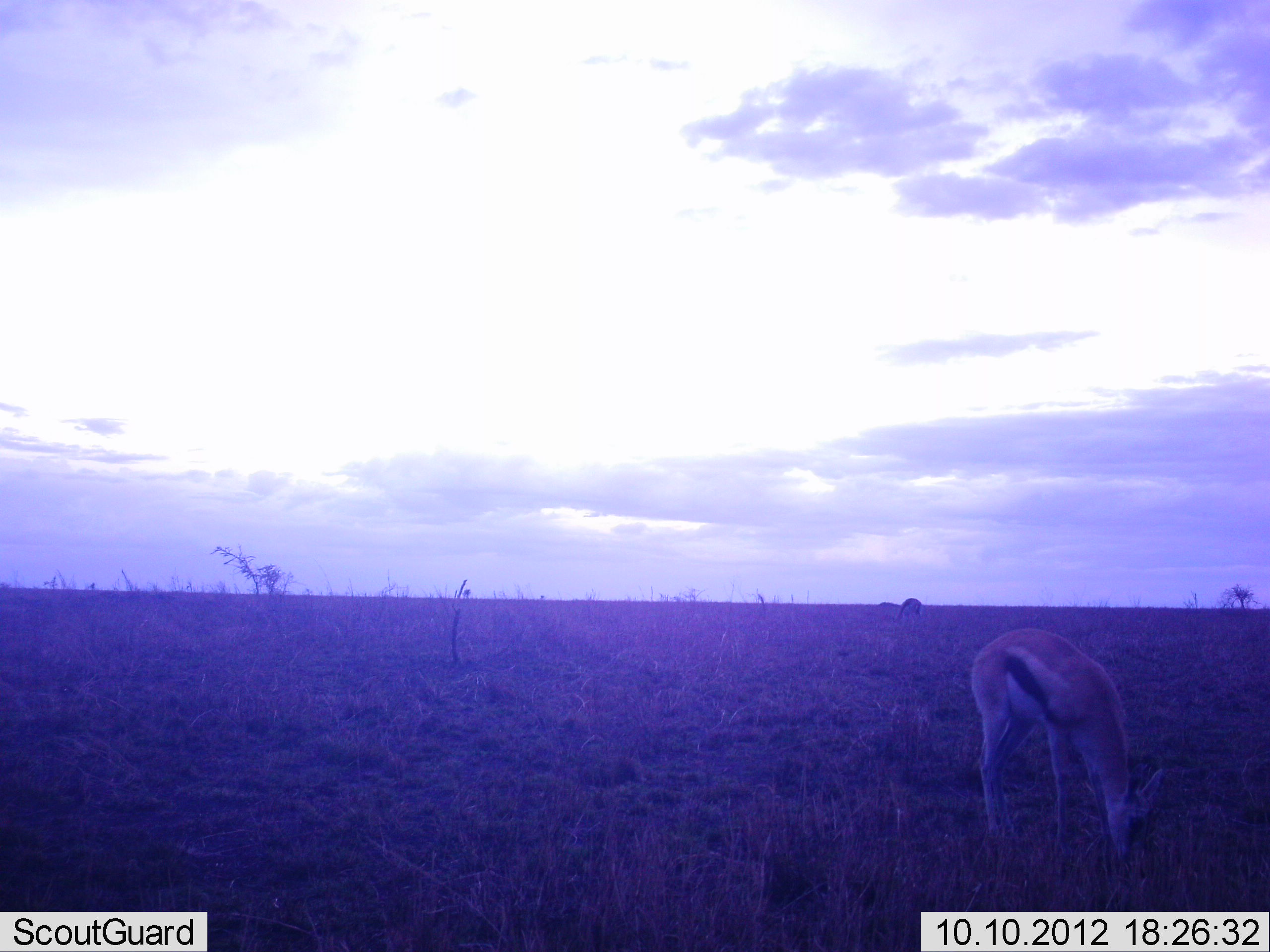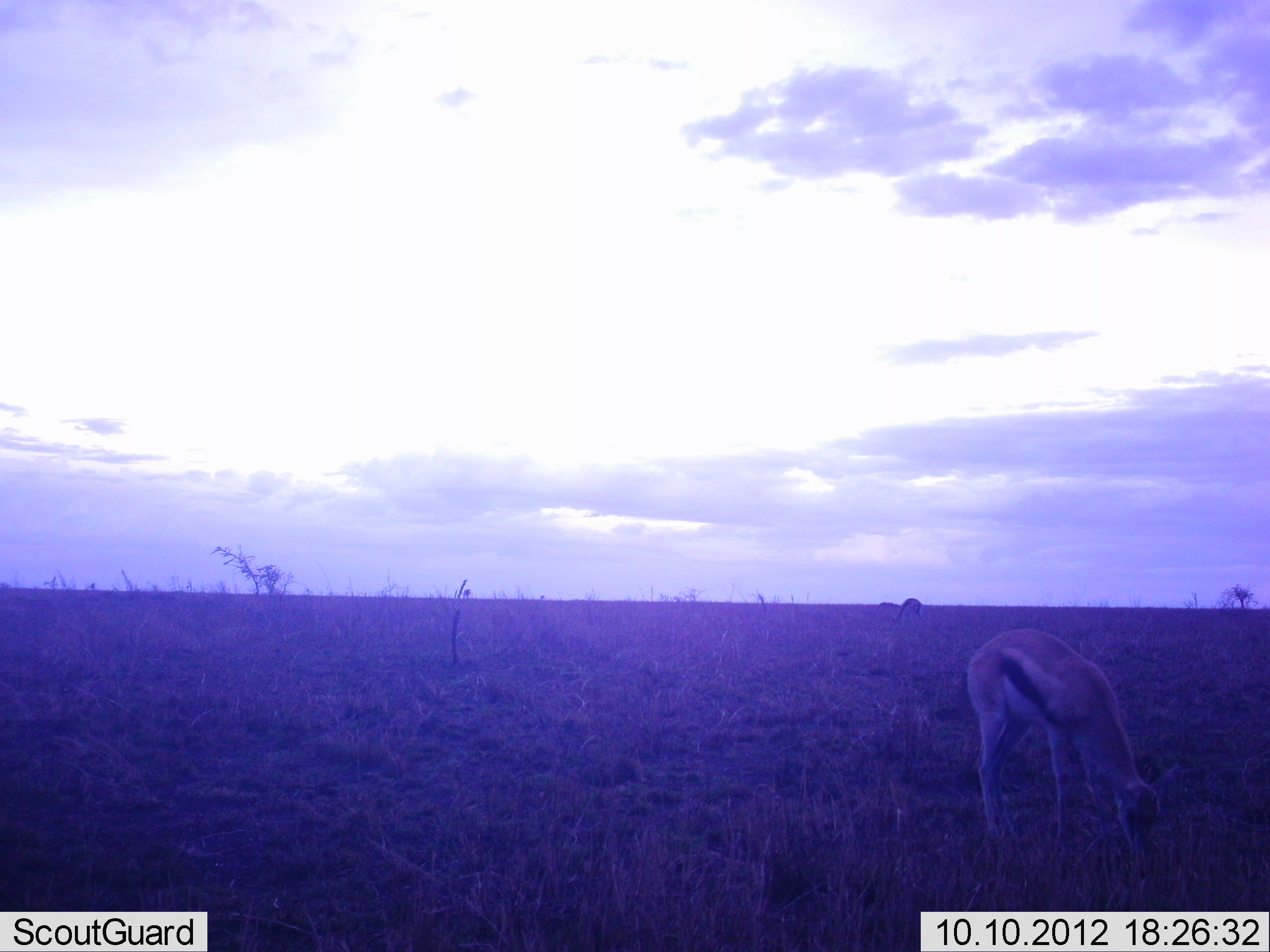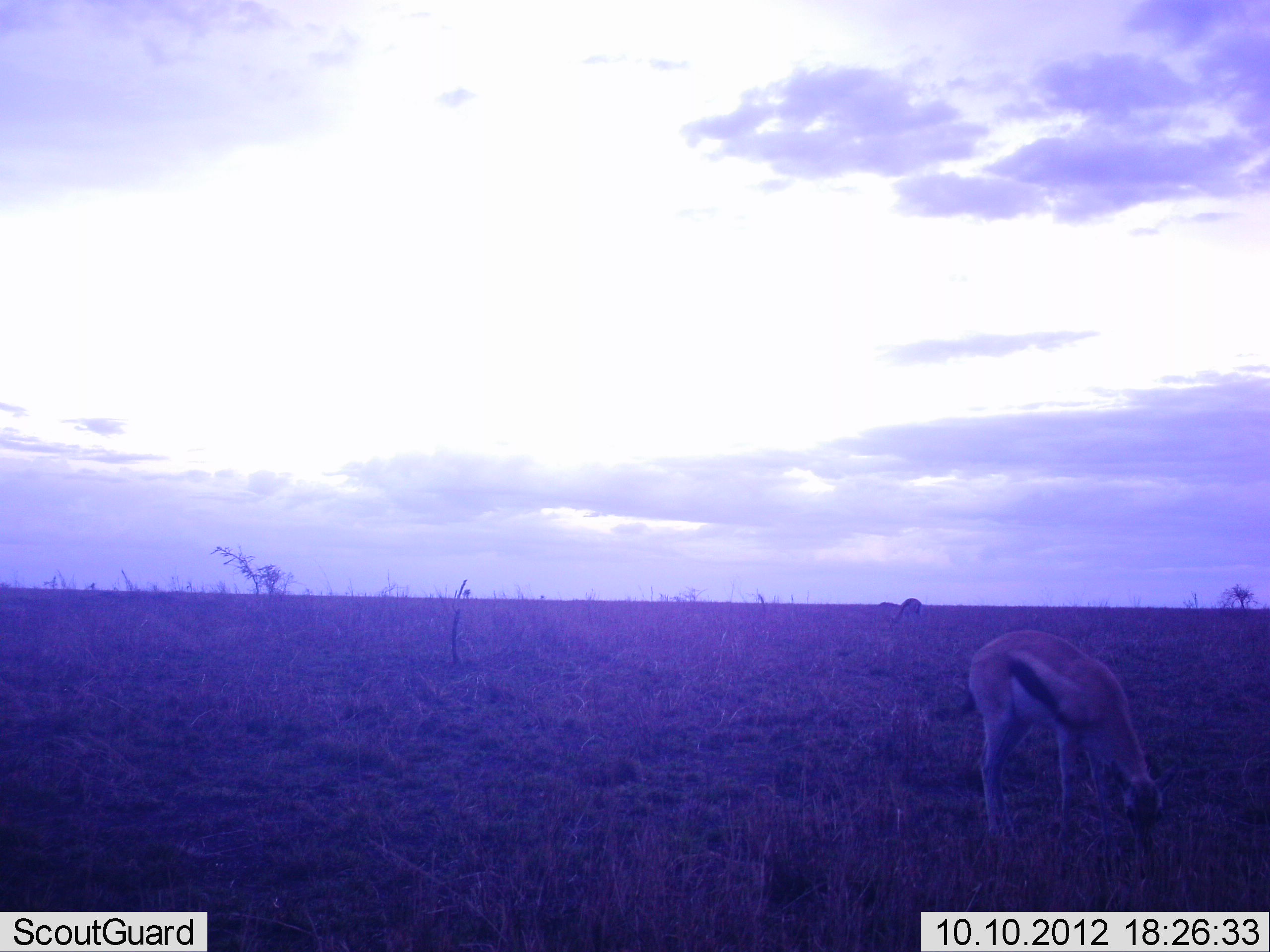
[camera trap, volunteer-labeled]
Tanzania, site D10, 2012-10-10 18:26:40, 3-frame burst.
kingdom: Animalia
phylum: Chordata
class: Mammalia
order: Artiodactyla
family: Bovidae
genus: Eudorcas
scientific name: Eudorcas thomsonii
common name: thomson's gazelle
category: gazellethomsons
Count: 2.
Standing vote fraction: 40%.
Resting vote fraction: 0%.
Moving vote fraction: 0%.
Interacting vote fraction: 0%.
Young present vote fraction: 0%.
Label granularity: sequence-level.